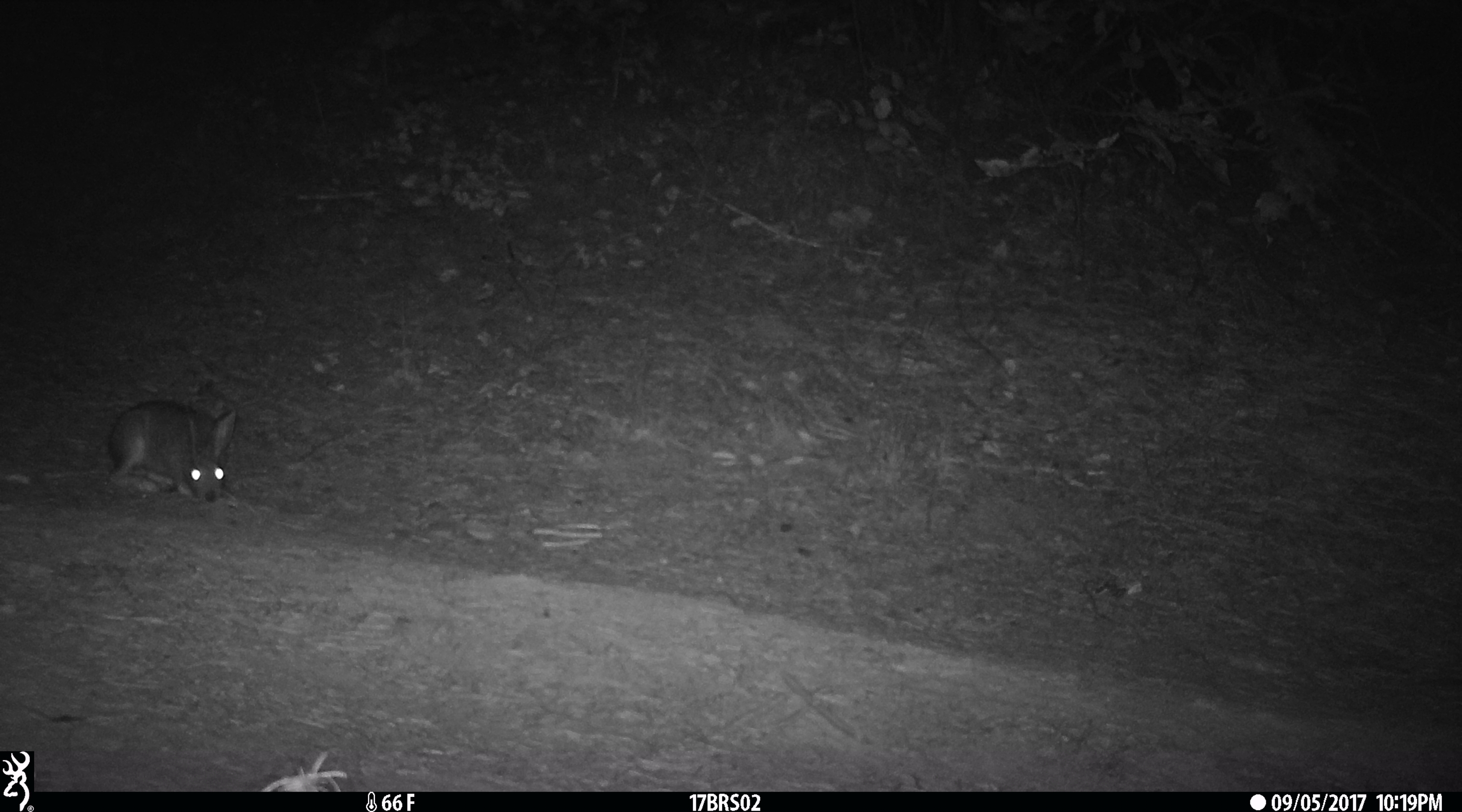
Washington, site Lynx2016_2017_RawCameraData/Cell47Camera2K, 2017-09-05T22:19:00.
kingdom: Animalia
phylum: Chordata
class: Mammalia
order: Lagomorpha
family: Leporidae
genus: Lepus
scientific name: Lepus americanus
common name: snowshoe hare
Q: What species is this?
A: Lepus americanus (snowshoe hare).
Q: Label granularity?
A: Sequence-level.